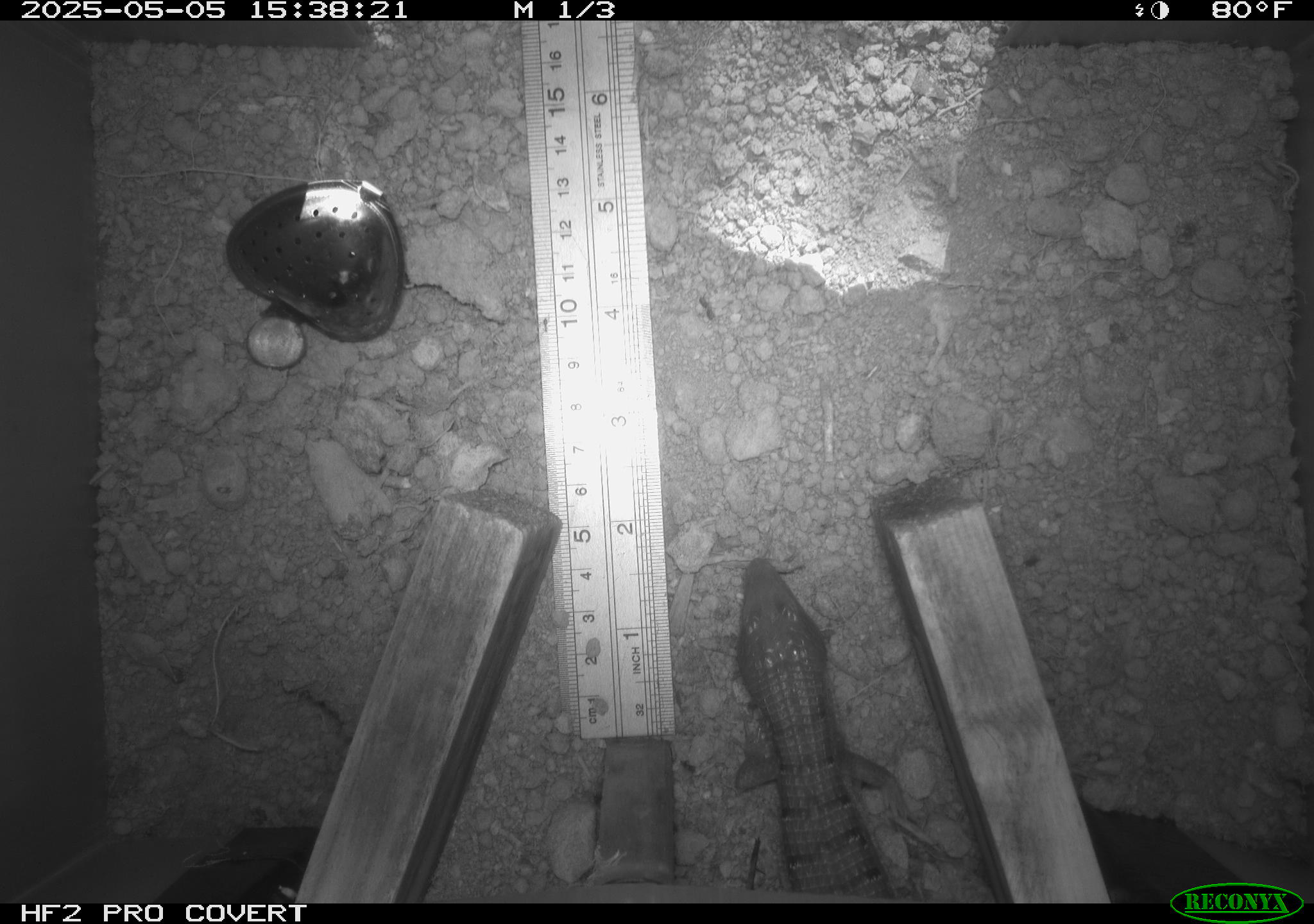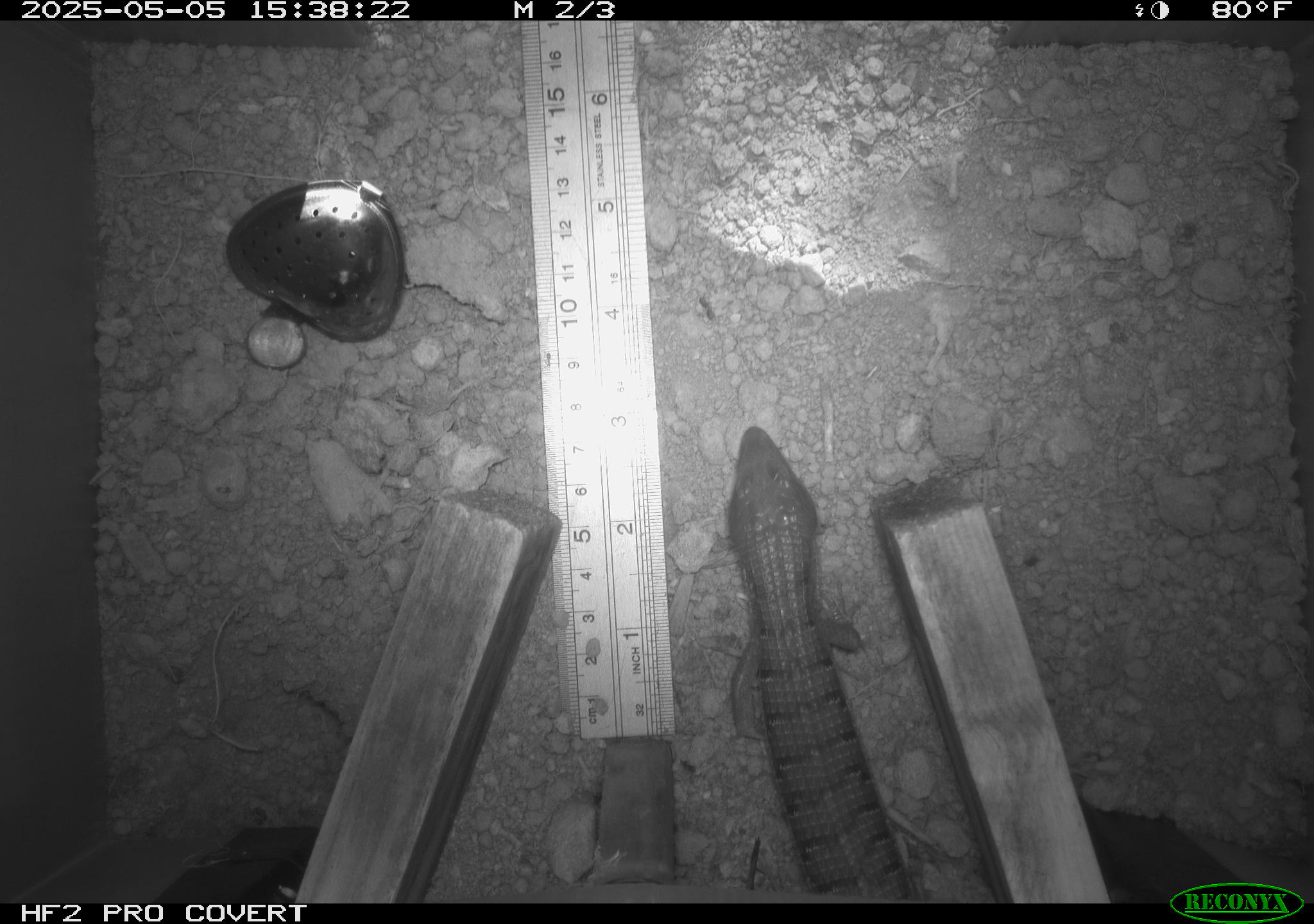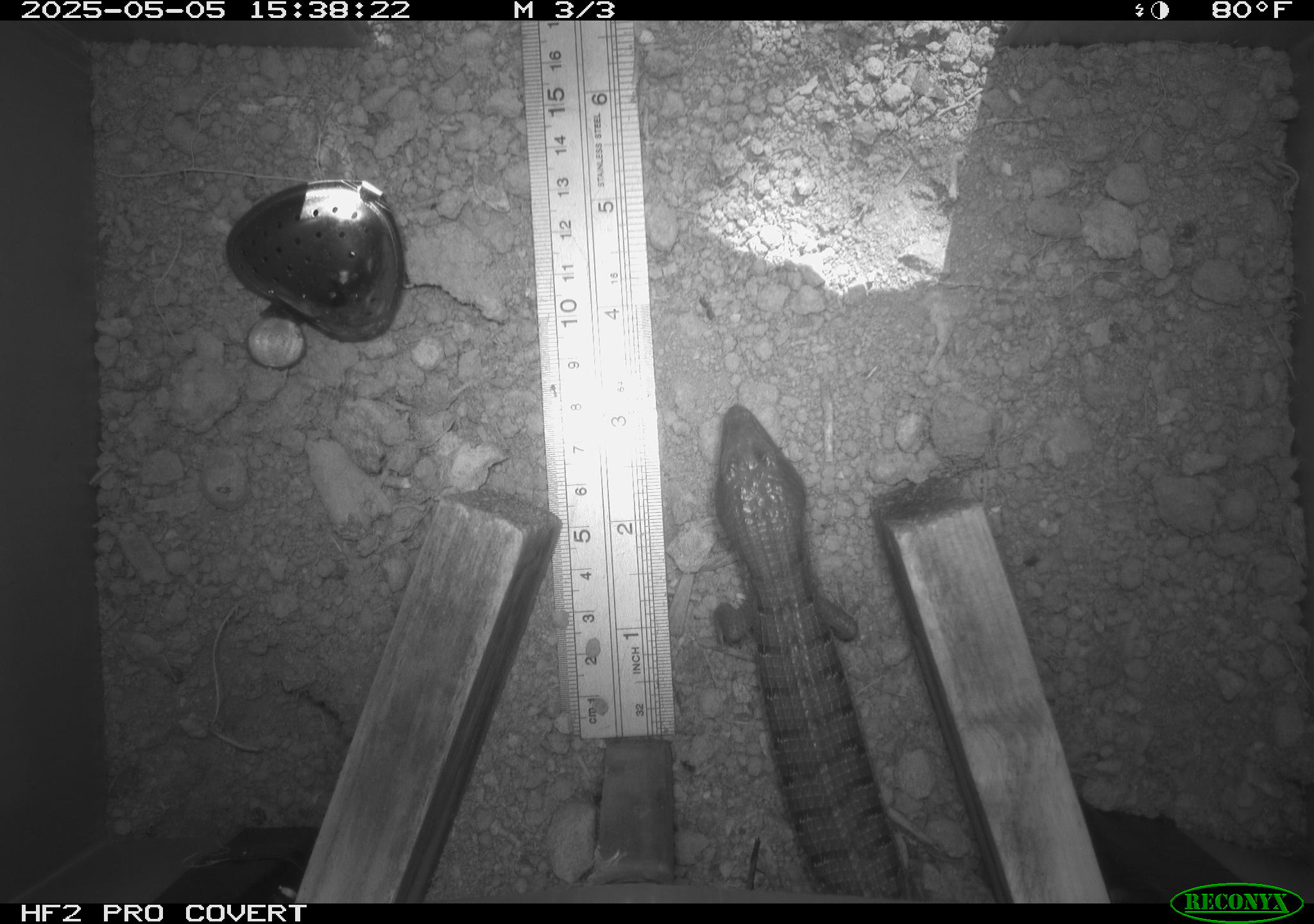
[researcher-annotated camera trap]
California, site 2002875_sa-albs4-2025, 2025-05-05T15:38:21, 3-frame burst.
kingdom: Animalia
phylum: Chordata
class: Reptilia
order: Squamata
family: Anguidae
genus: Elgaria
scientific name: Elgaria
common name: alligator lizards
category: elgaria species